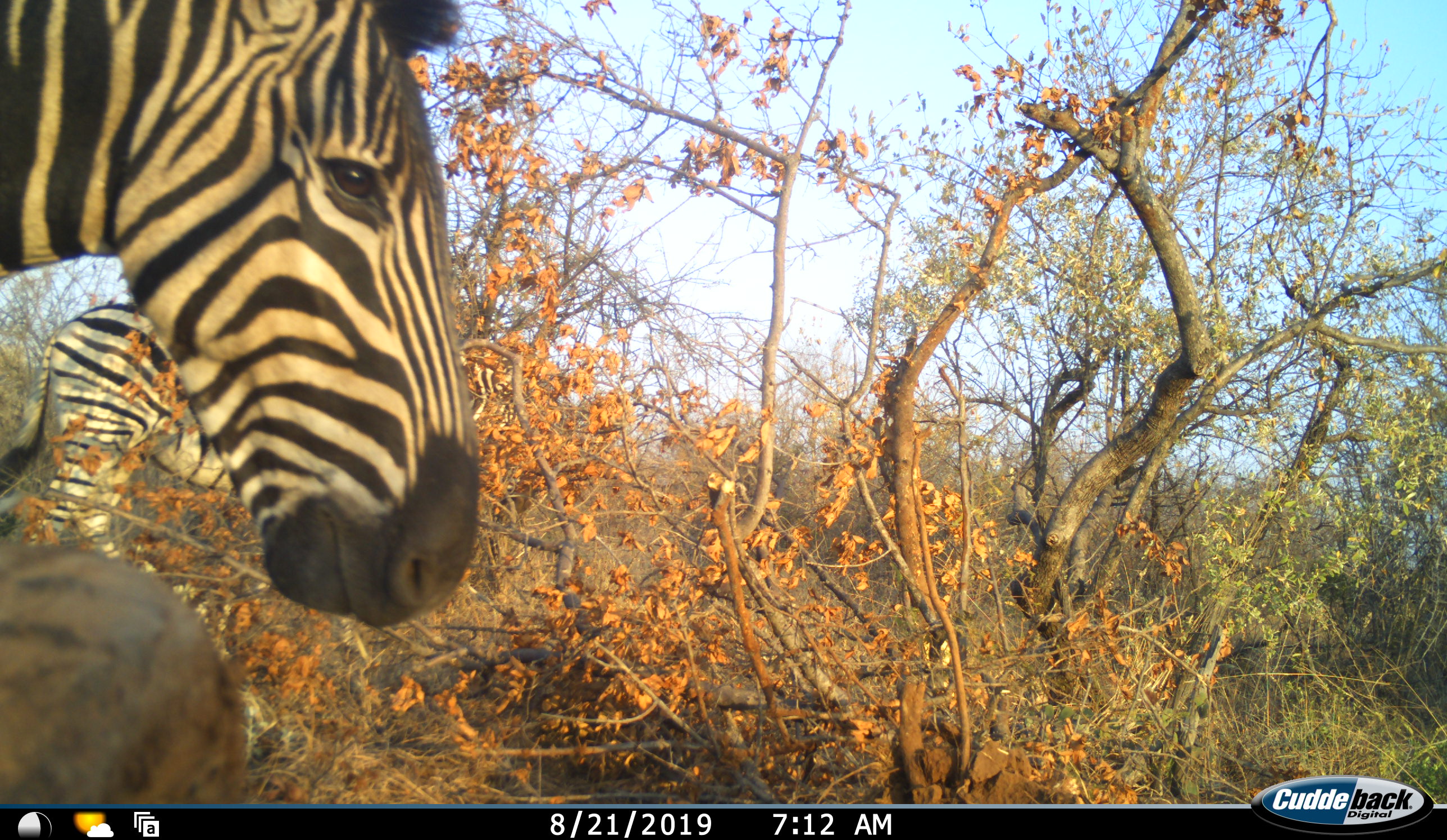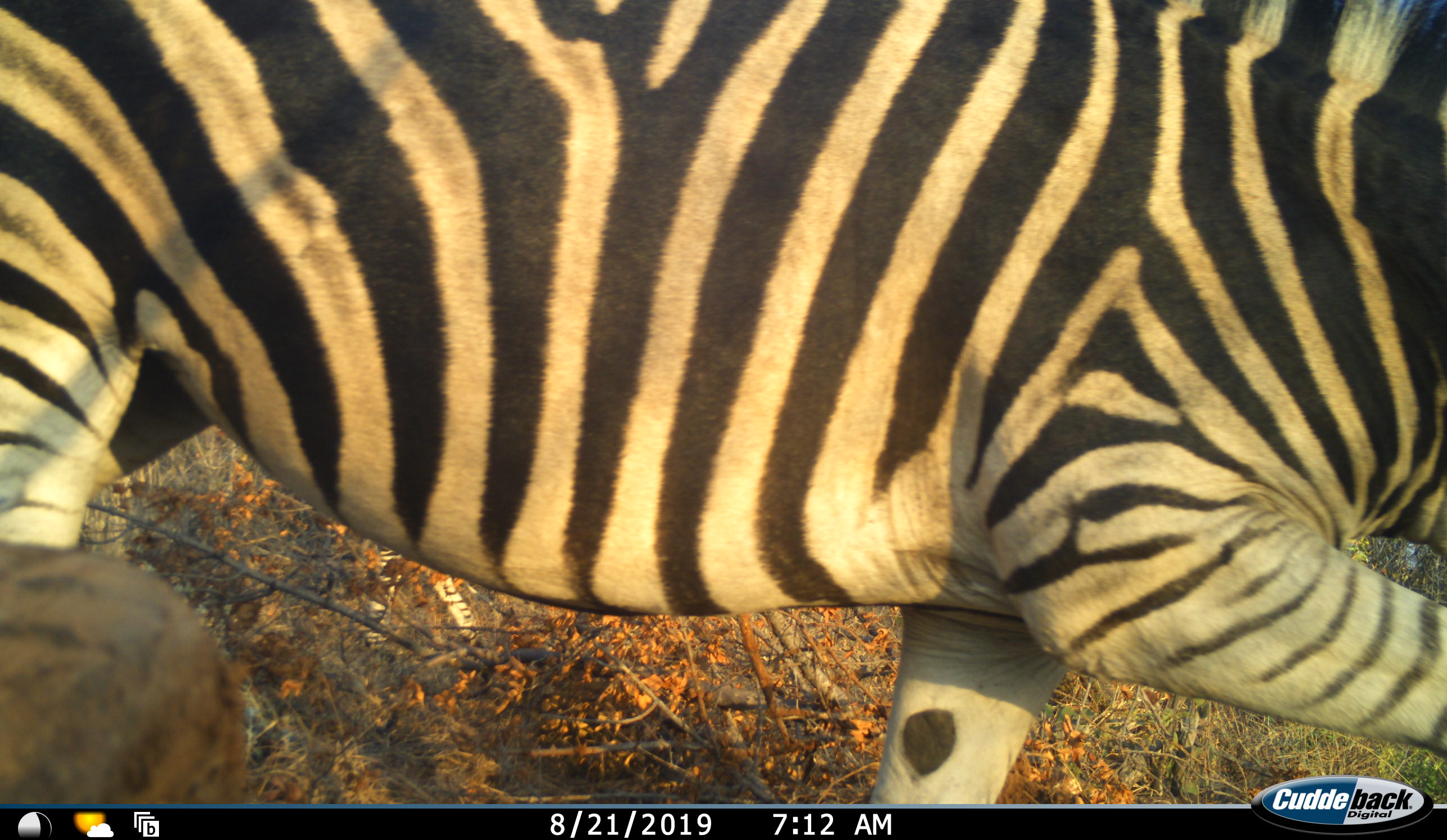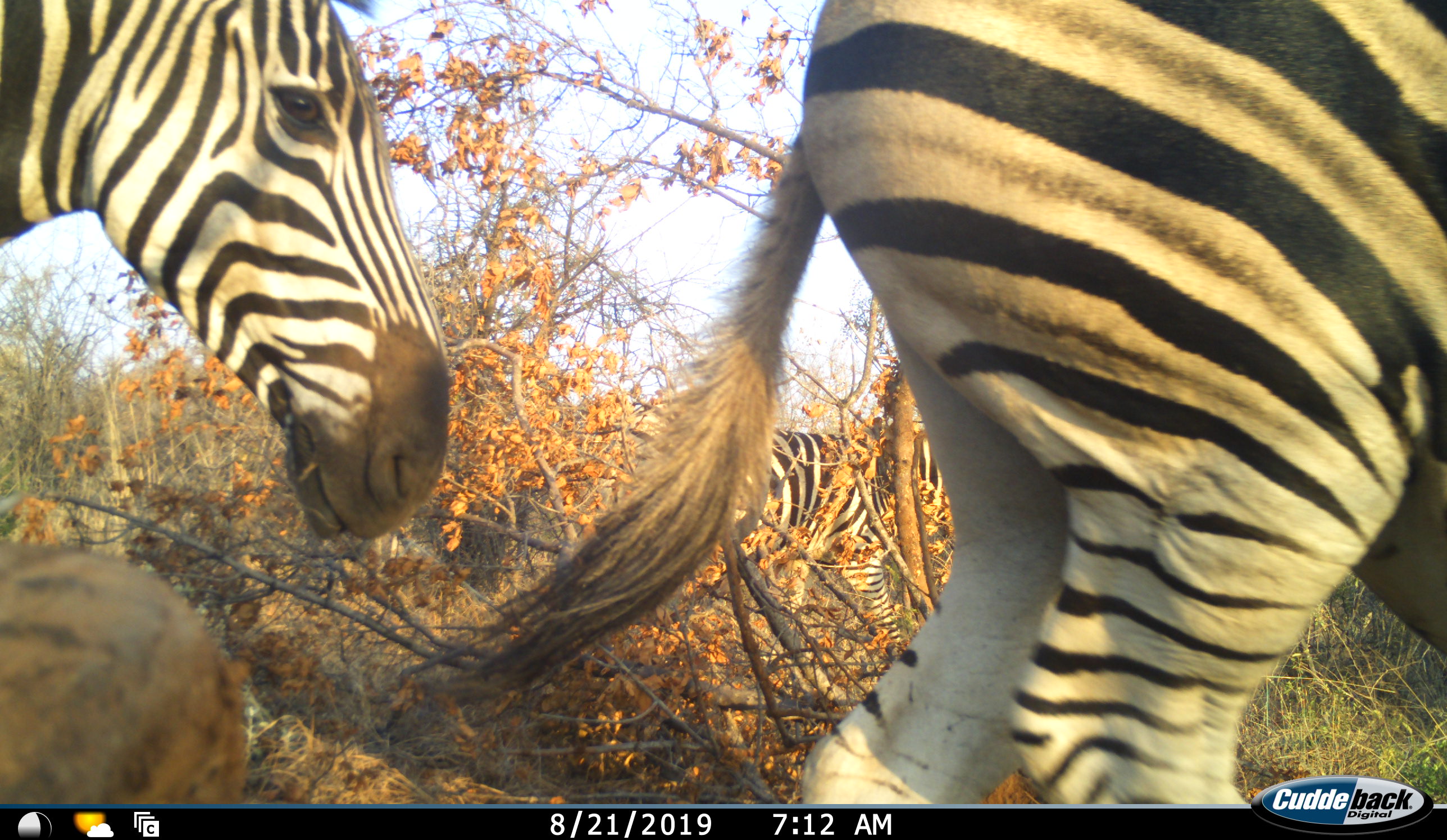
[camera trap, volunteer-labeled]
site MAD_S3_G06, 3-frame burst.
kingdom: Animalia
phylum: Chordata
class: Mammalia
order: Perissodactyla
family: Equidae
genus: Equus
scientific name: Equus quagga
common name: plains zebra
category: zebraplains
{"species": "zebraplains (plains zebra) (Equus quagga)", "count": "2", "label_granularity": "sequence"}